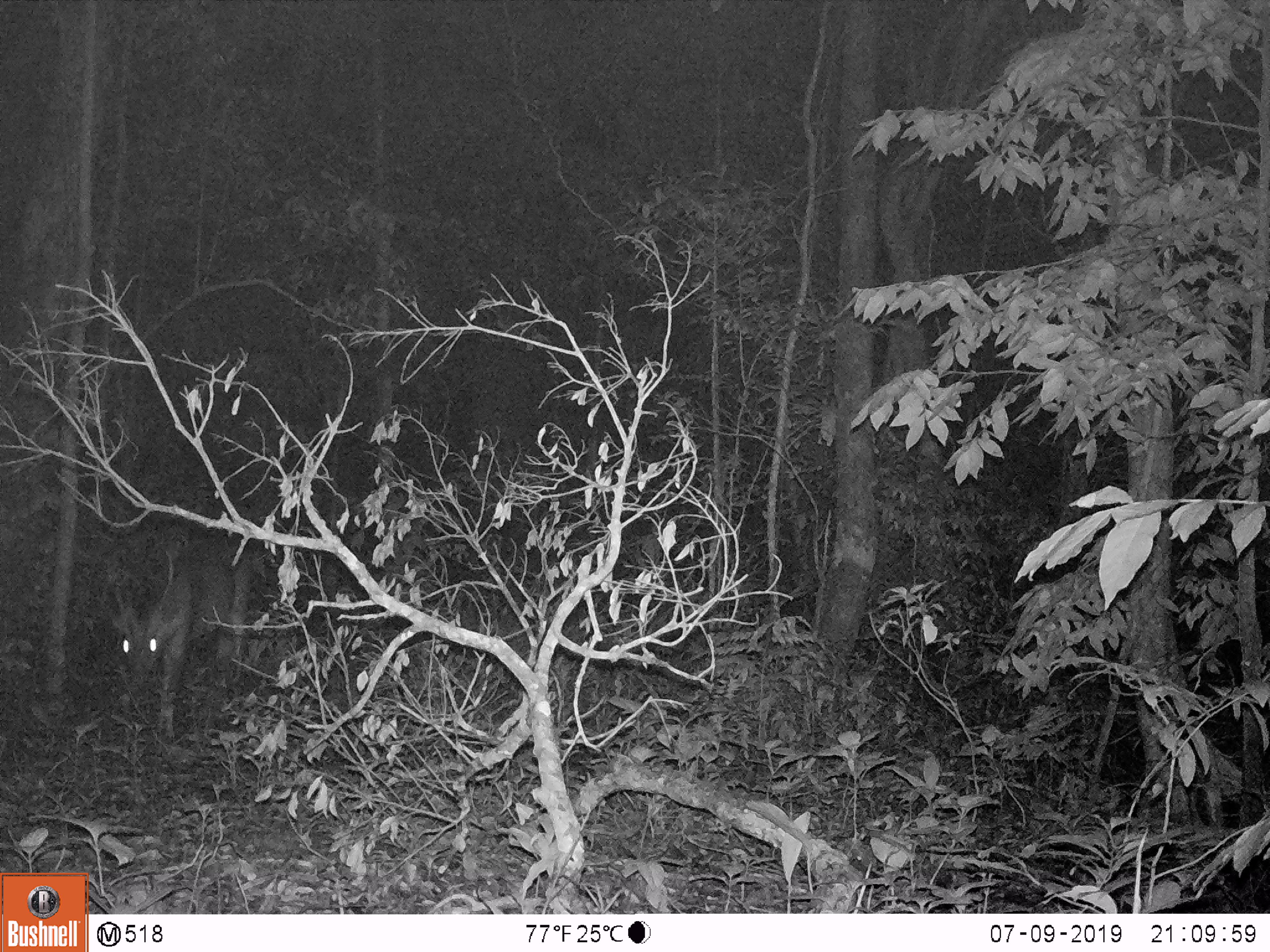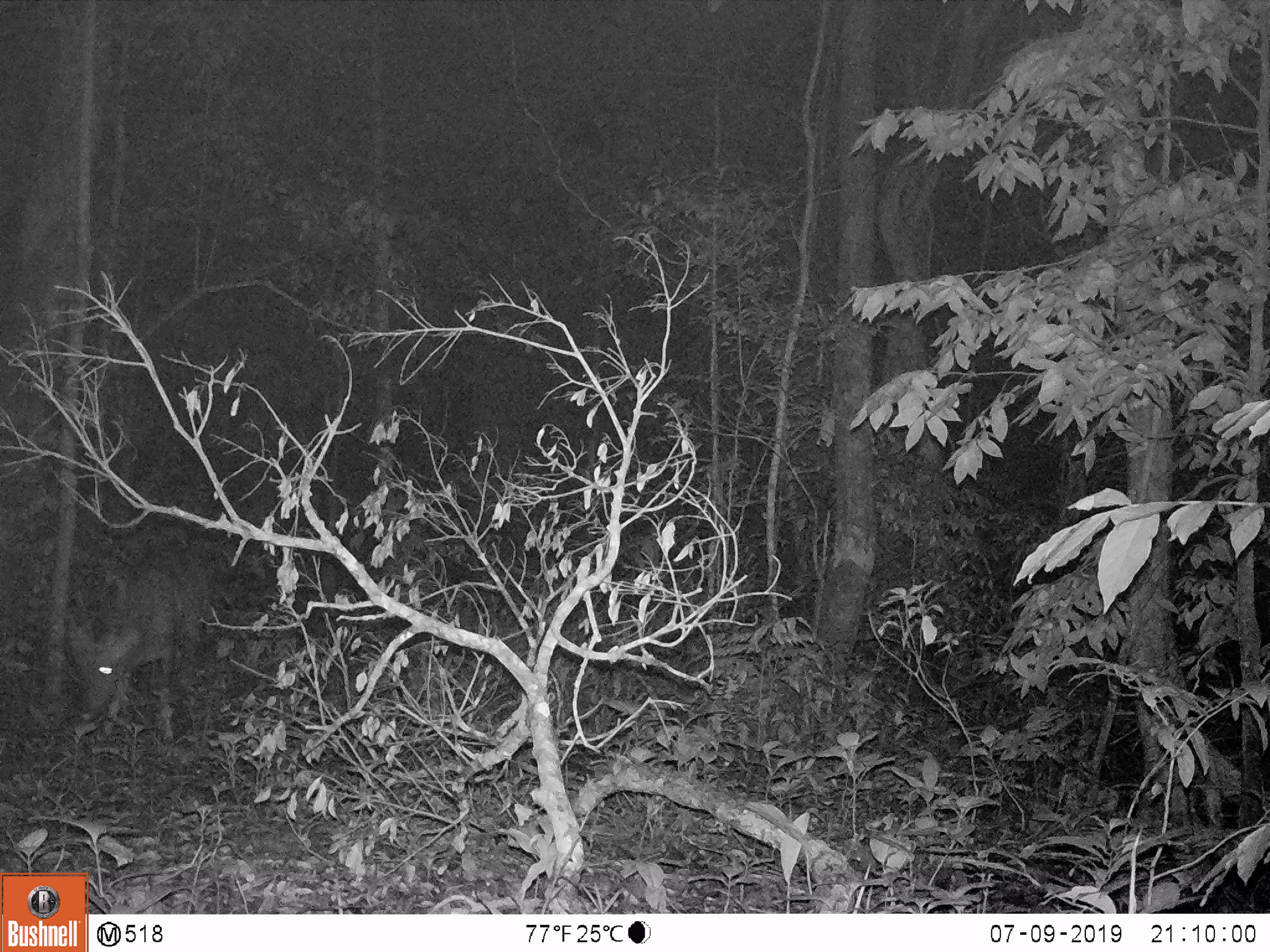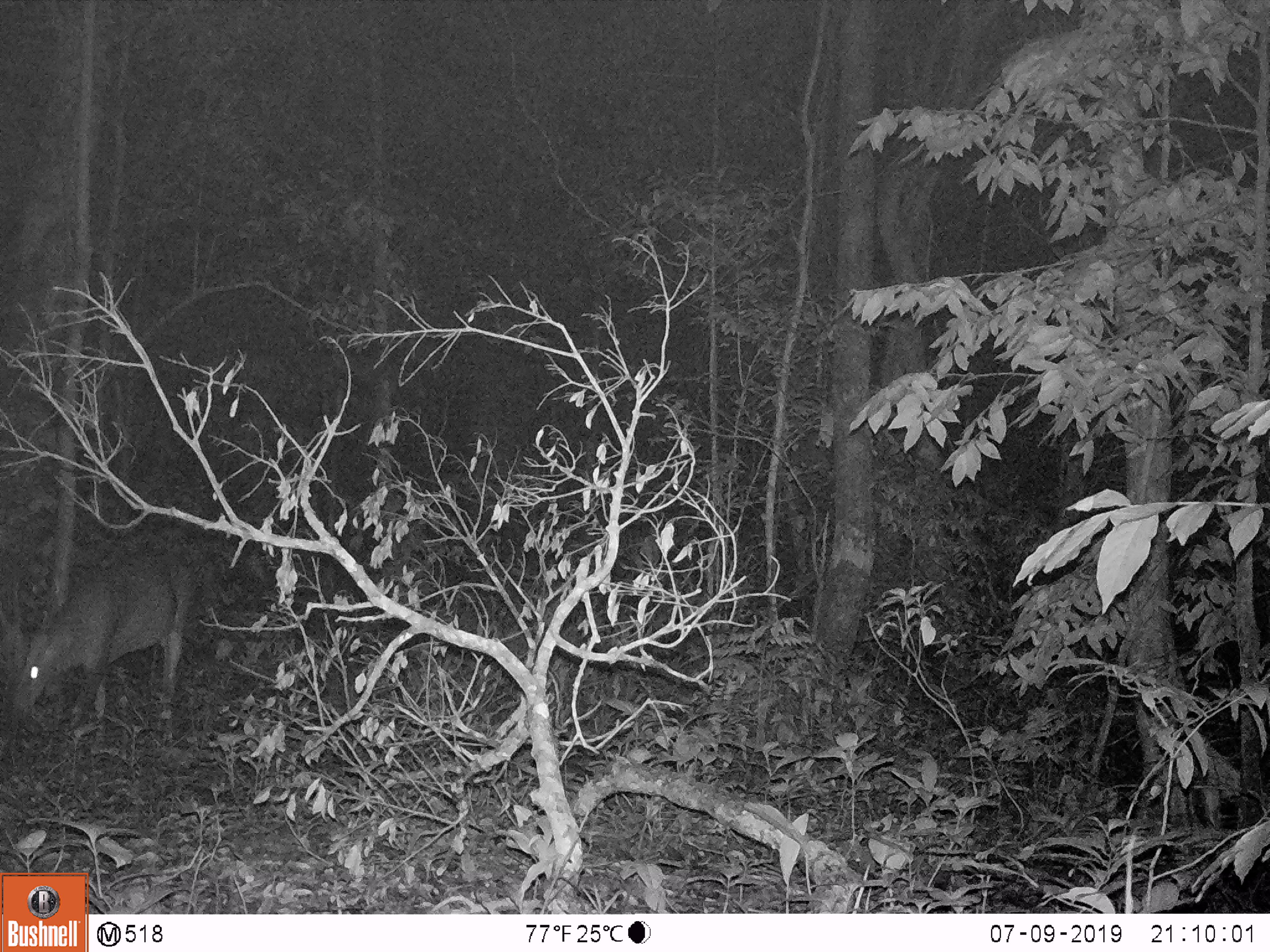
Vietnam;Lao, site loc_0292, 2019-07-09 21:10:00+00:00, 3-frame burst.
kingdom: Animalia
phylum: Chordata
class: Mammalia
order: Artiodactyla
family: Cervidae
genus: Muntiacus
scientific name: Muntiacus vuquangensis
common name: large-antlered muntjac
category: large antlered muntjac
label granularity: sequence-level